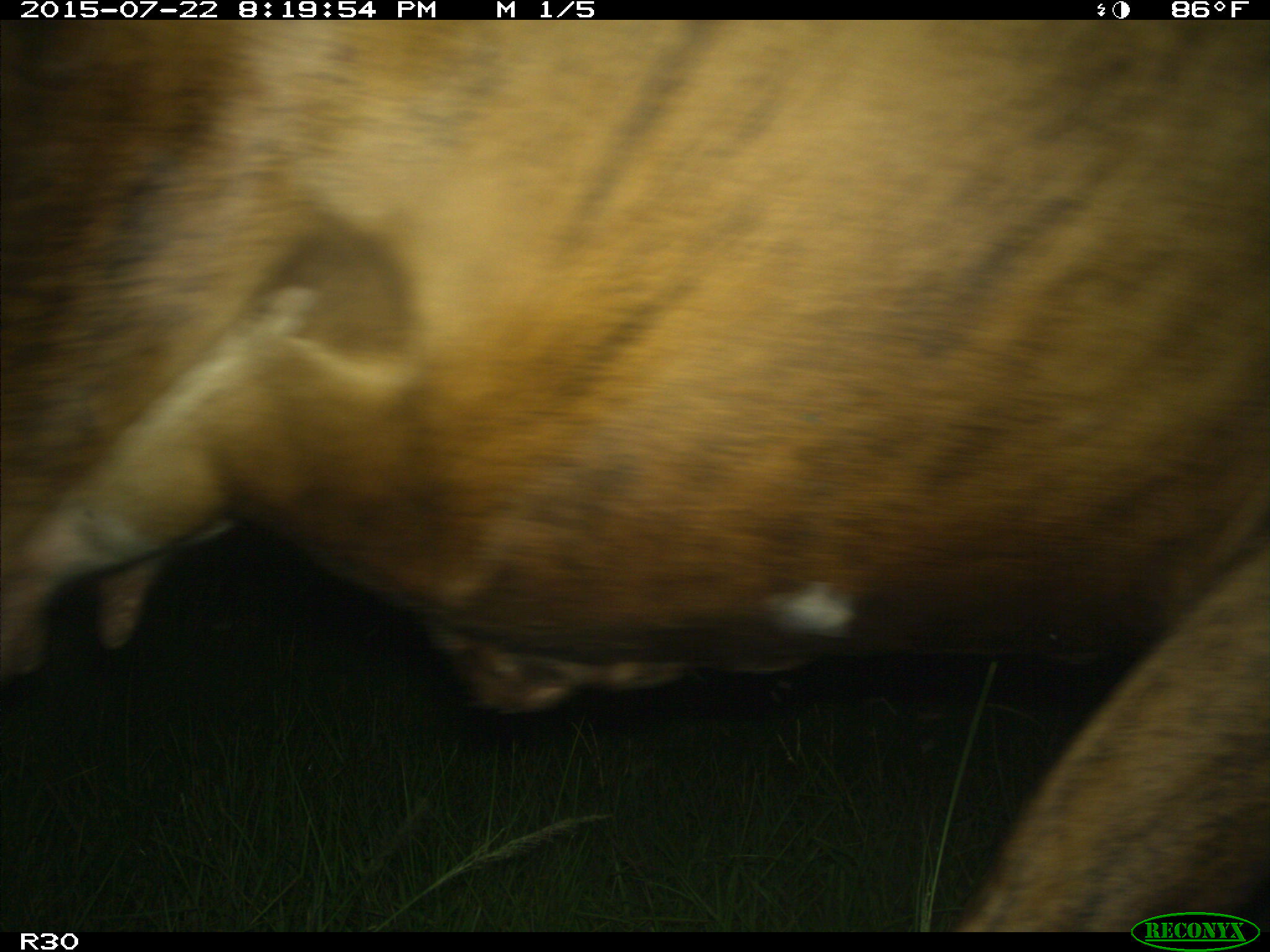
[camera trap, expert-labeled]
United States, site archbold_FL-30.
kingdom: Animalia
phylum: Chordata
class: Mammalia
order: Artiodactyla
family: Bovidae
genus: Bos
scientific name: Bos taurus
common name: domestic cow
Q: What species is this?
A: Bos taurus (domestic cow).